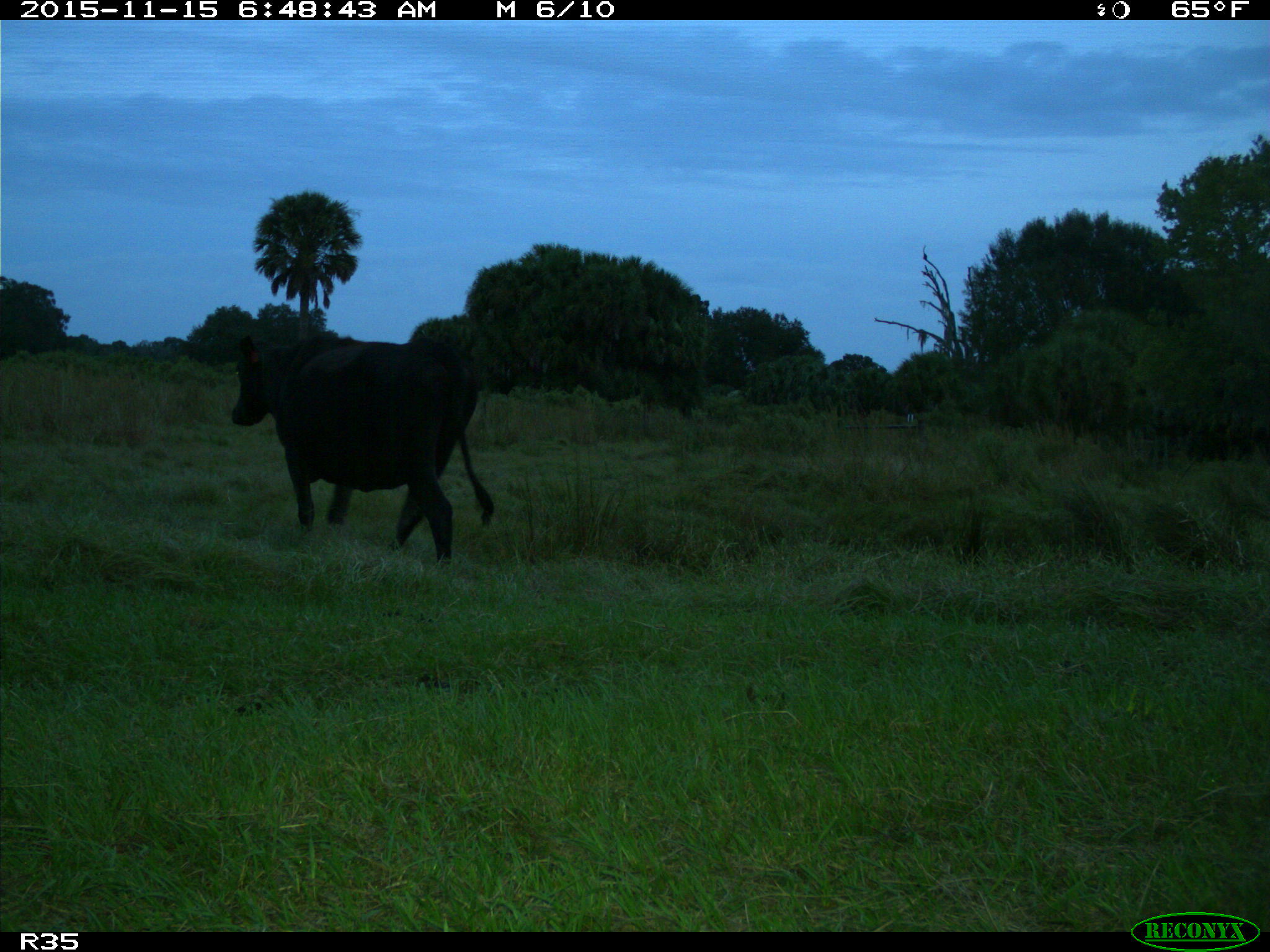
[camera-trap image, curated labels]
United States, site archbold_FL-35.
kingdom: Animalia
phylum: Chordata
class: Mammalia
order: Artiodactyla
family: Bovidae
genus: Bos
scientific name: Bos taurus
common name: domestic cow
Bos taurus (domestic cow).